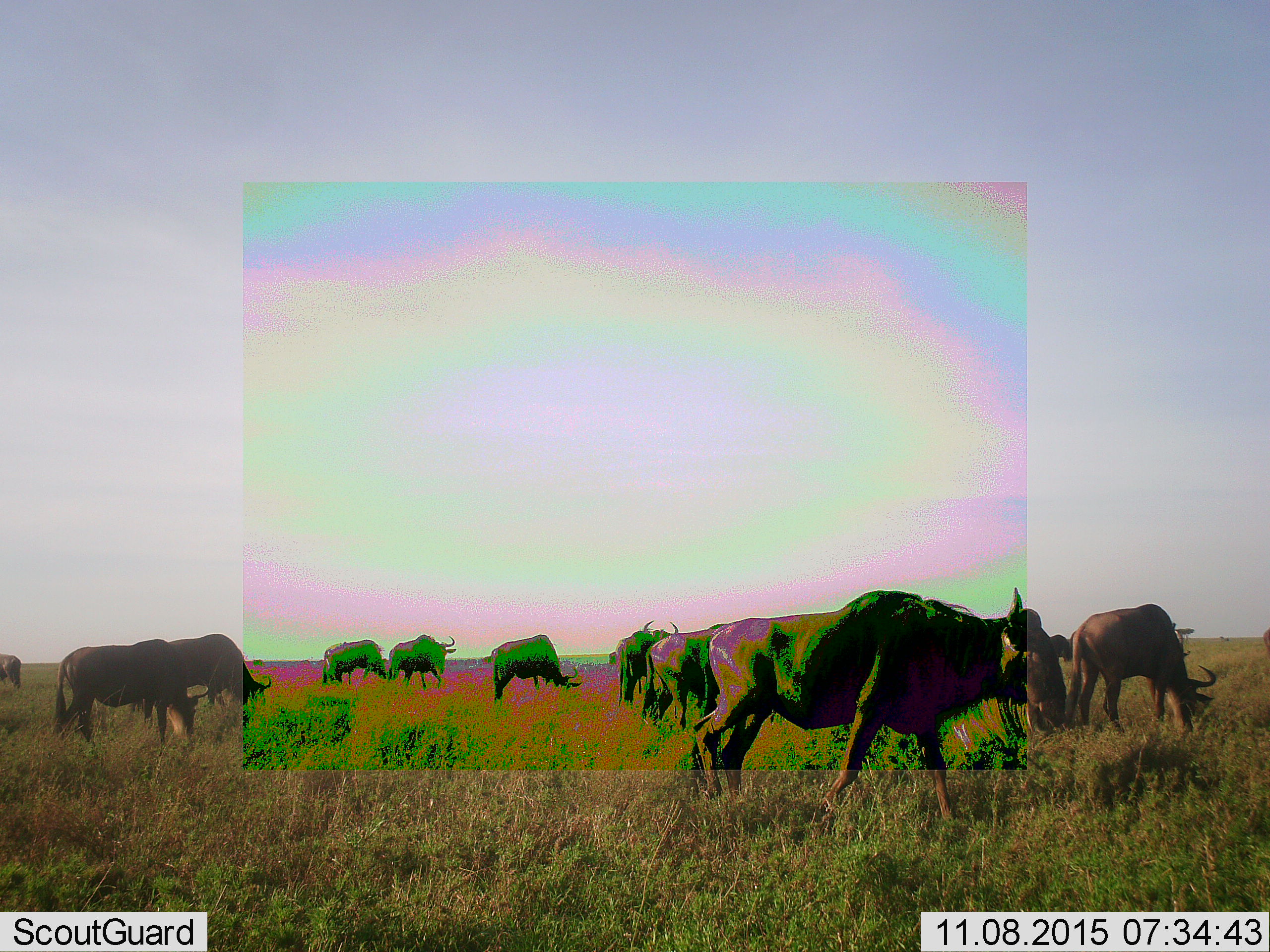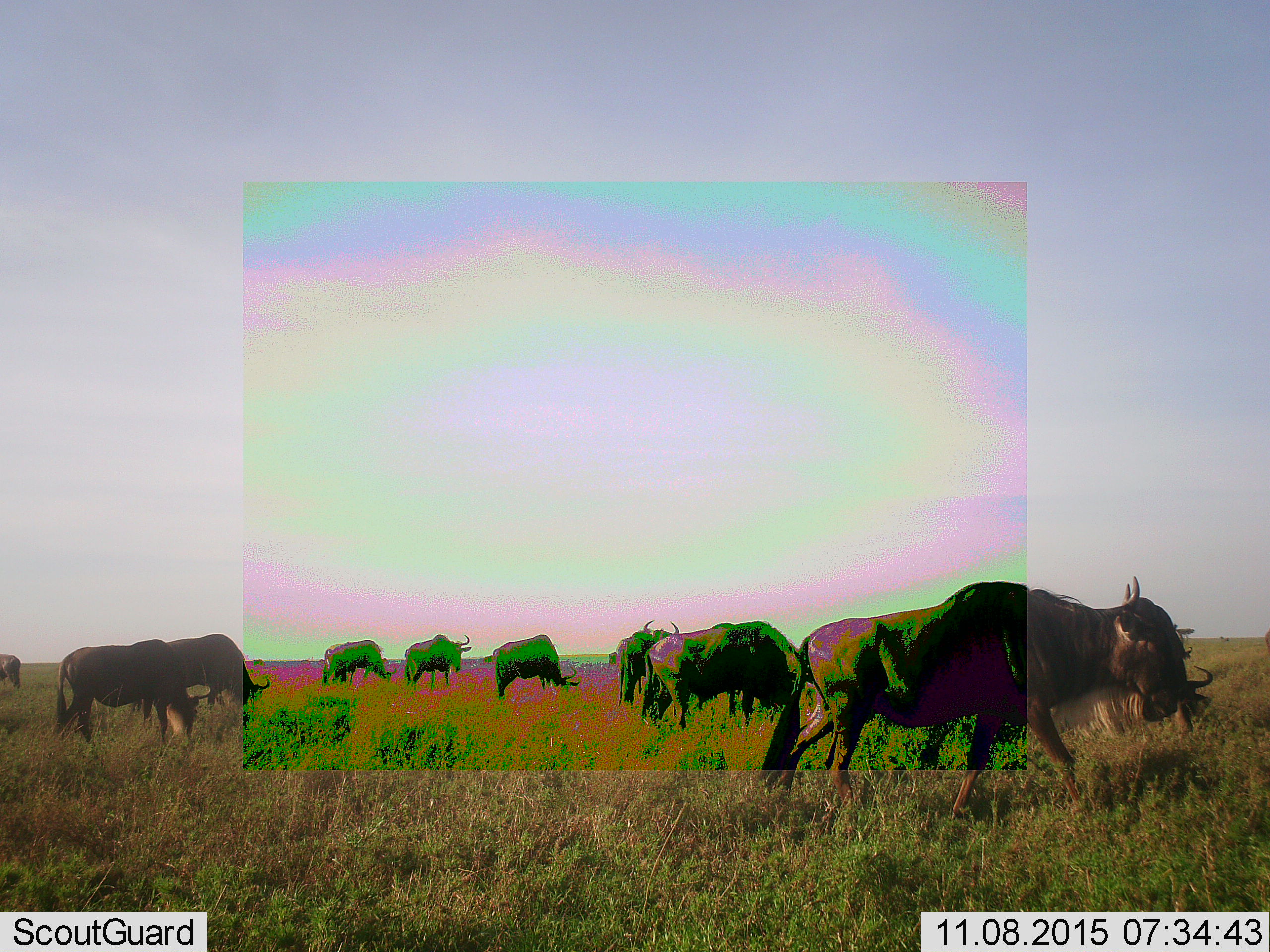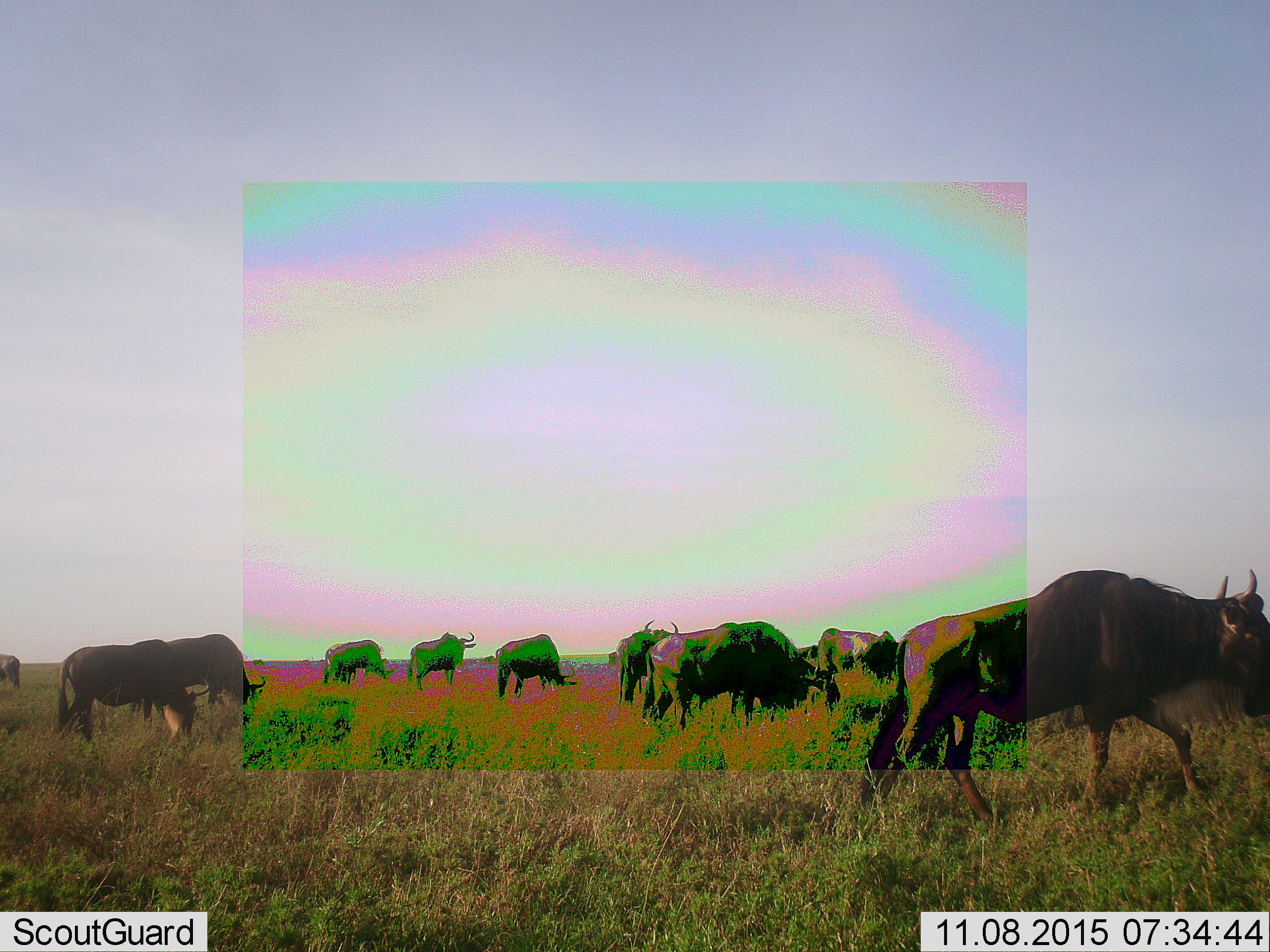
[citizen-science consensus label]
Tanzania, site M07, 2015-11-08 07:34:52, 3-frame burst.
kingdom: Animalia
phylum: Chordata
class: Mammalia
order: Artiodactyla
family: Bovidae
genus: Connochaetes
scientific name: Connochaetes taurinus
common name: blue wildebeest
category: wildebeest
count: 11-50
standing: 75%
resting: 0%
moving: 75%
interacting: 0%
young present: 0%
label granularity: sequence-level